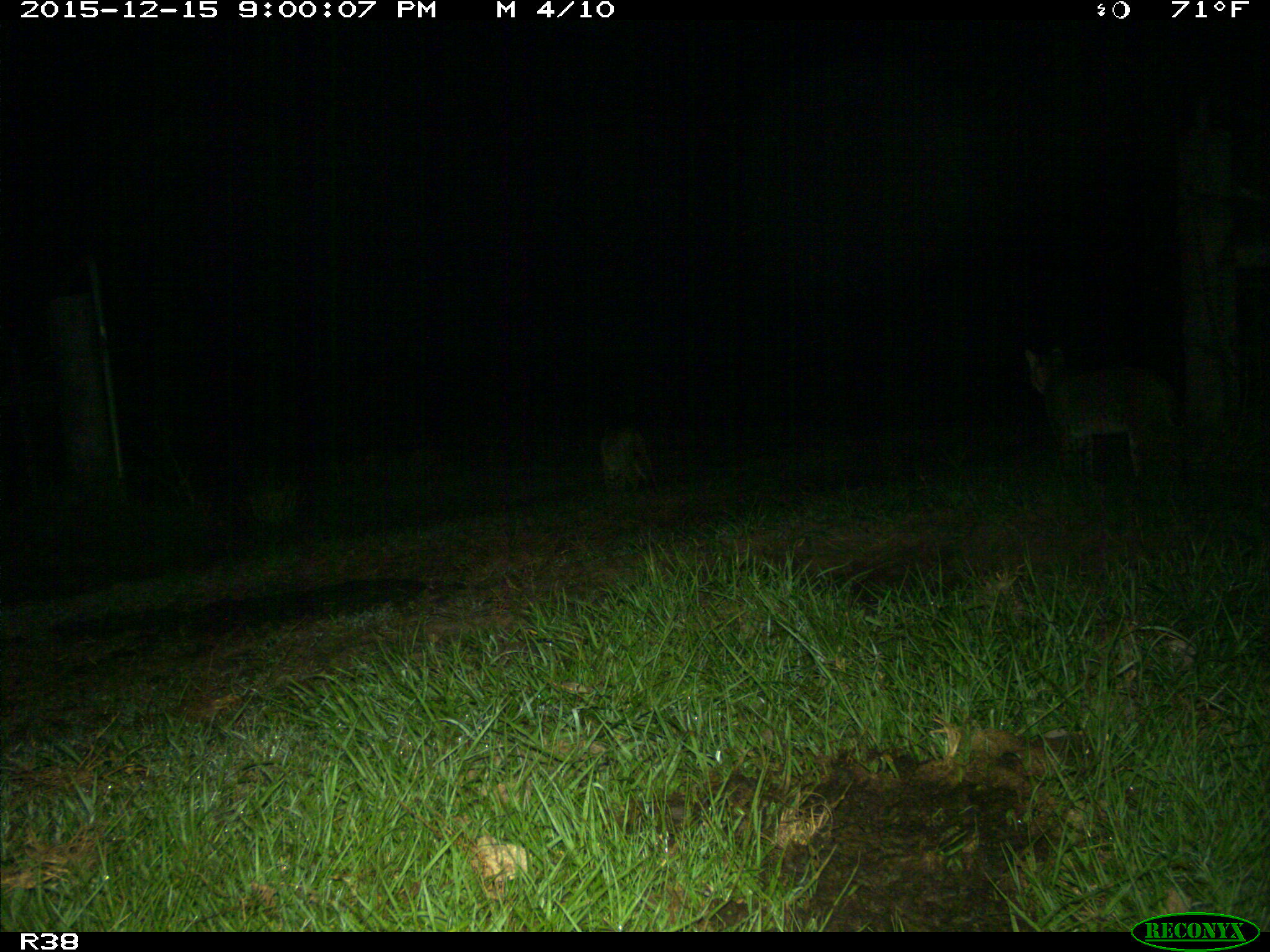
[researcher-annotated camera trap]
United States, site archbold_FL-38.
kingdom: Animalia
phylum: Chordata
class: Mammalia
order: Carnivora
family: Felidae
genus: Lynx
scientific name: Lynx rufus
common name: bobcat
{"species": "Lynx rufus (bobcat)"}